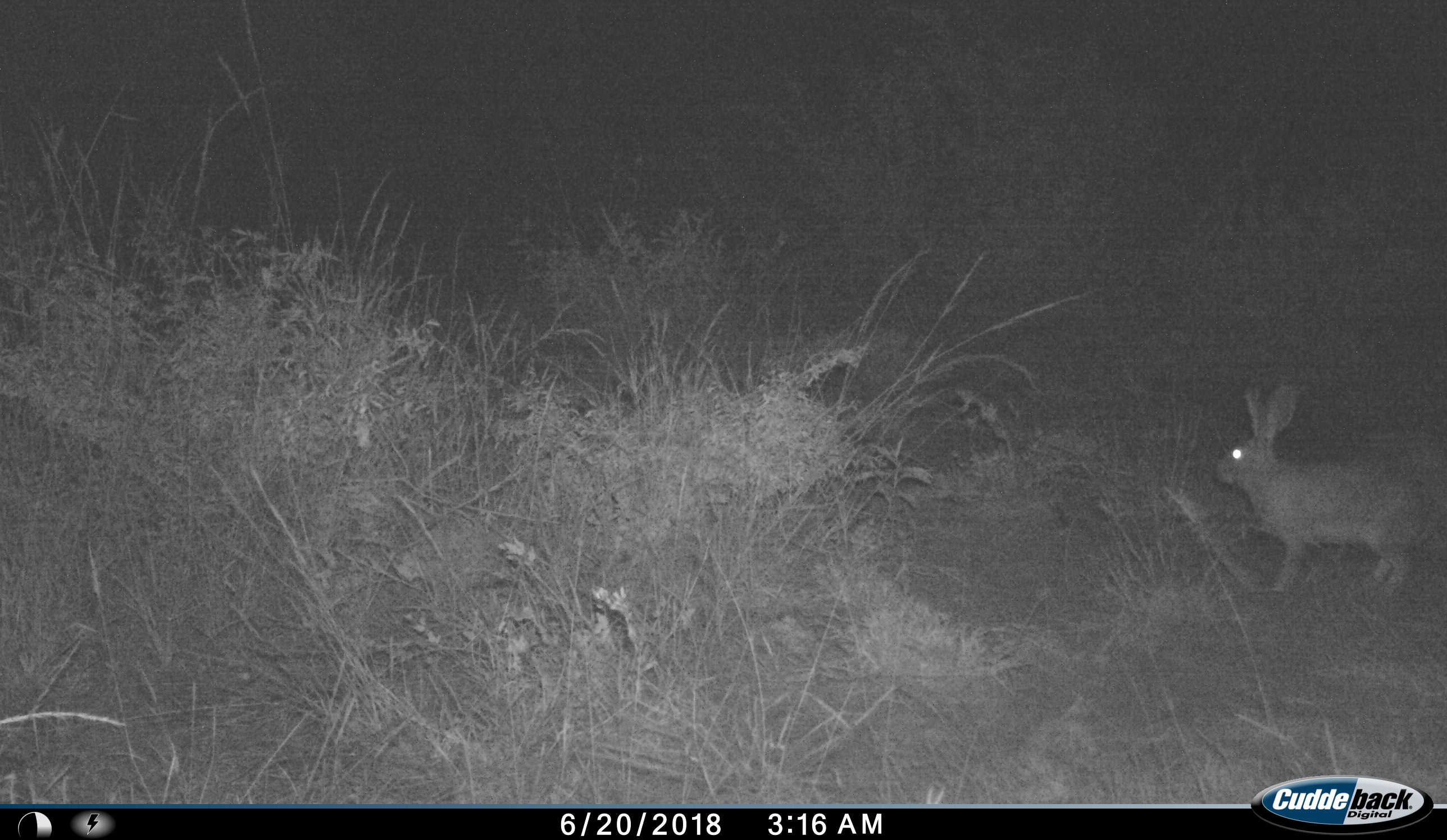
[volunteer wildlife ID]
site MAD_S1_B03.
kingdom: Animalia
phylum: Chordata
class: Mammalia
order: Carnivora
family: Herpestidae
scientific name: Herpestidae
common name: mongoose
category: mongooseunknown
Mongooseunknown (mongoose) (Herpestidae), count 1. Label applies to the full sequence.